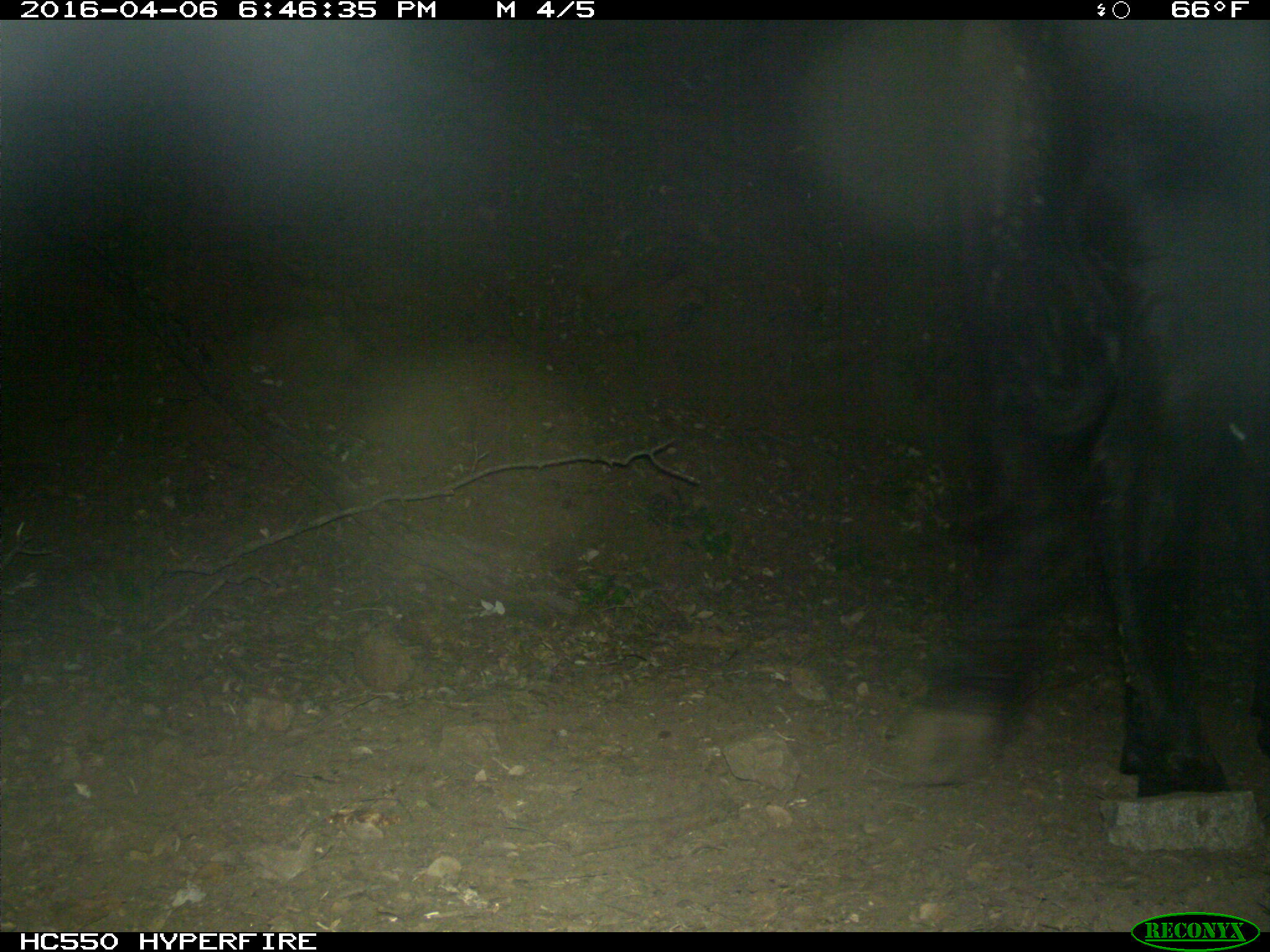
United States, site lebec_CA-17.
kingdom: Animalia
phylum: Chordata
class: Mammalia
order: Artiodactyla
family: Bovidae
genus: Bos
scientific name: Bos taurus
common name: domestic cow